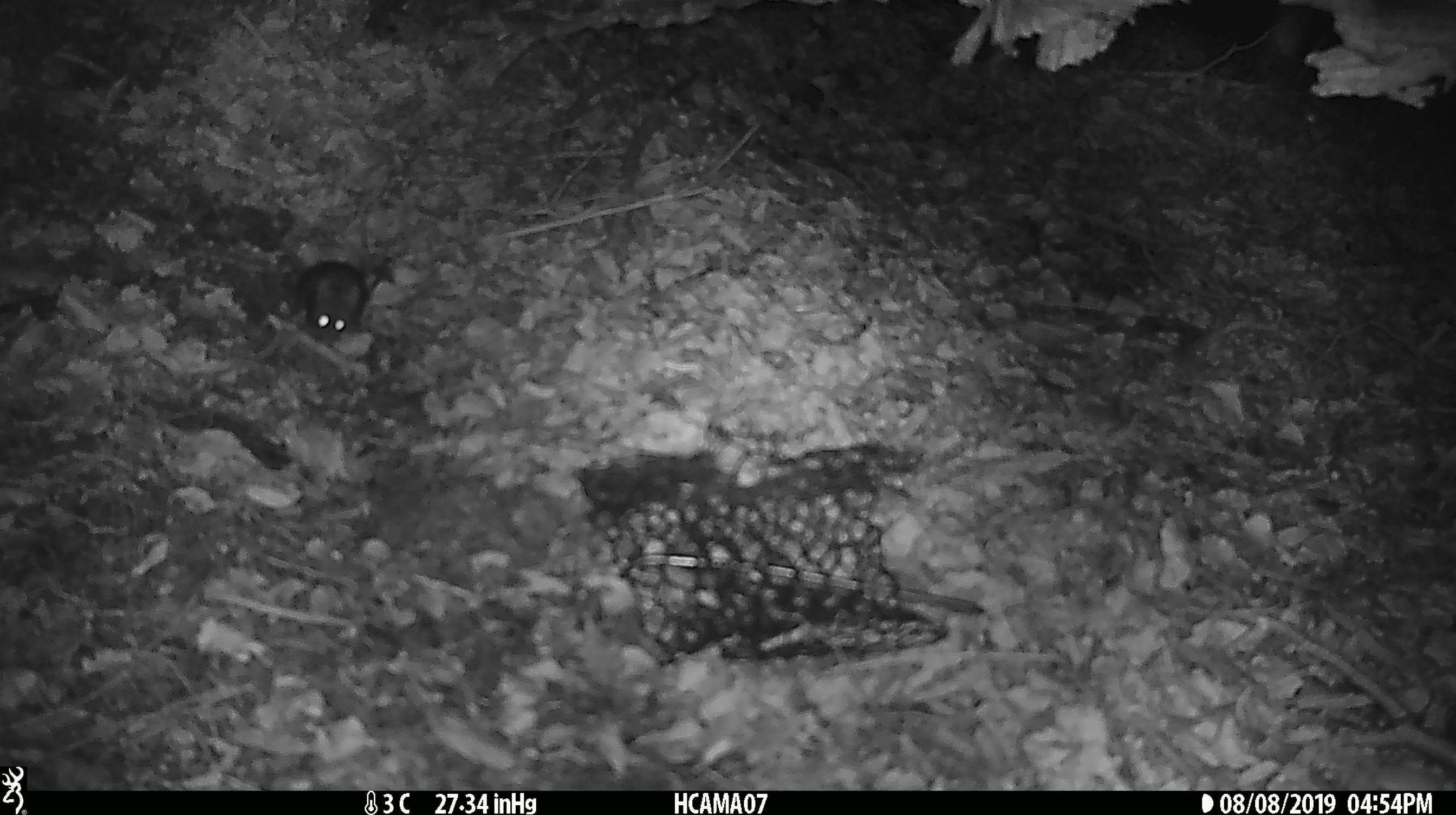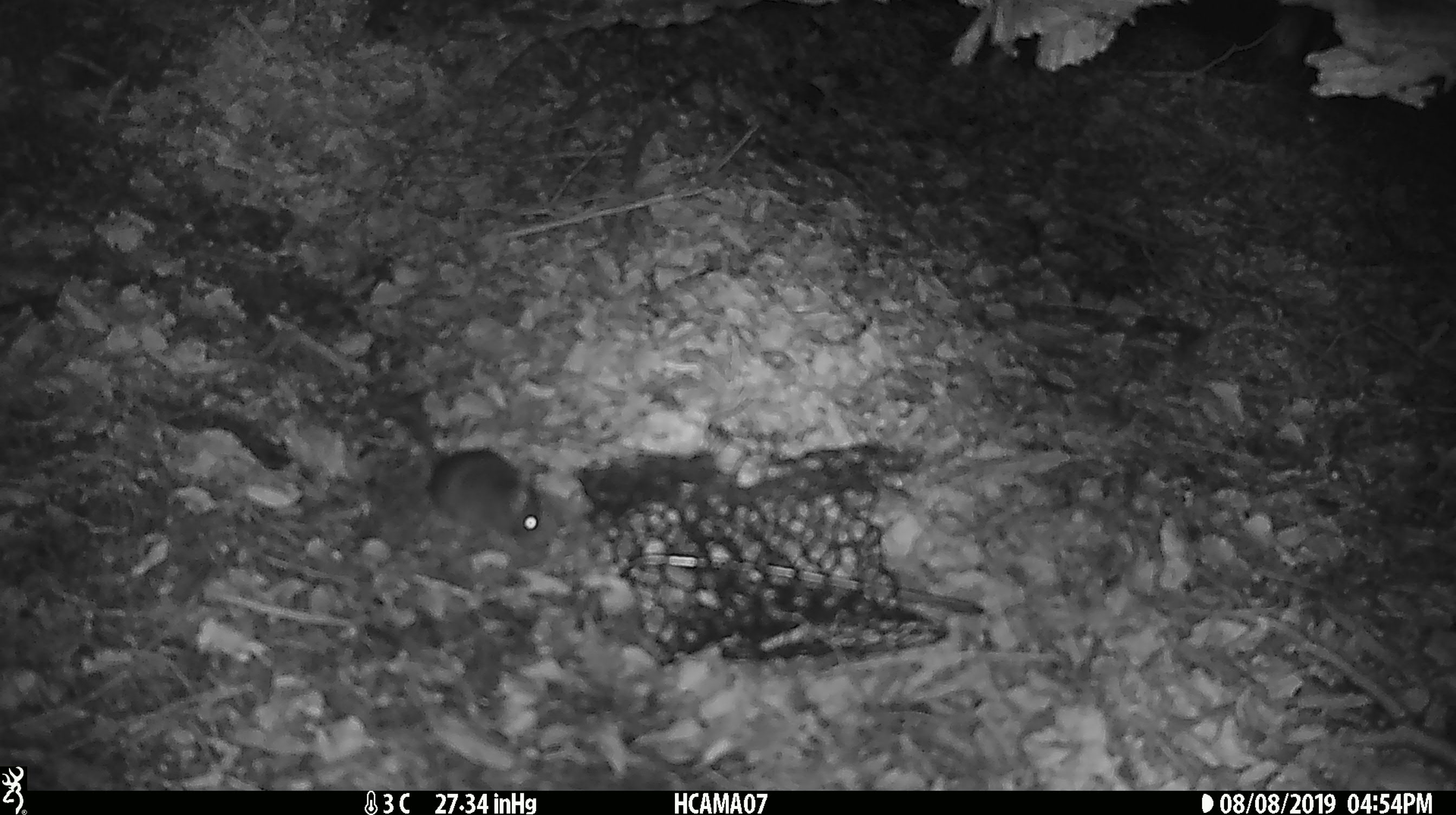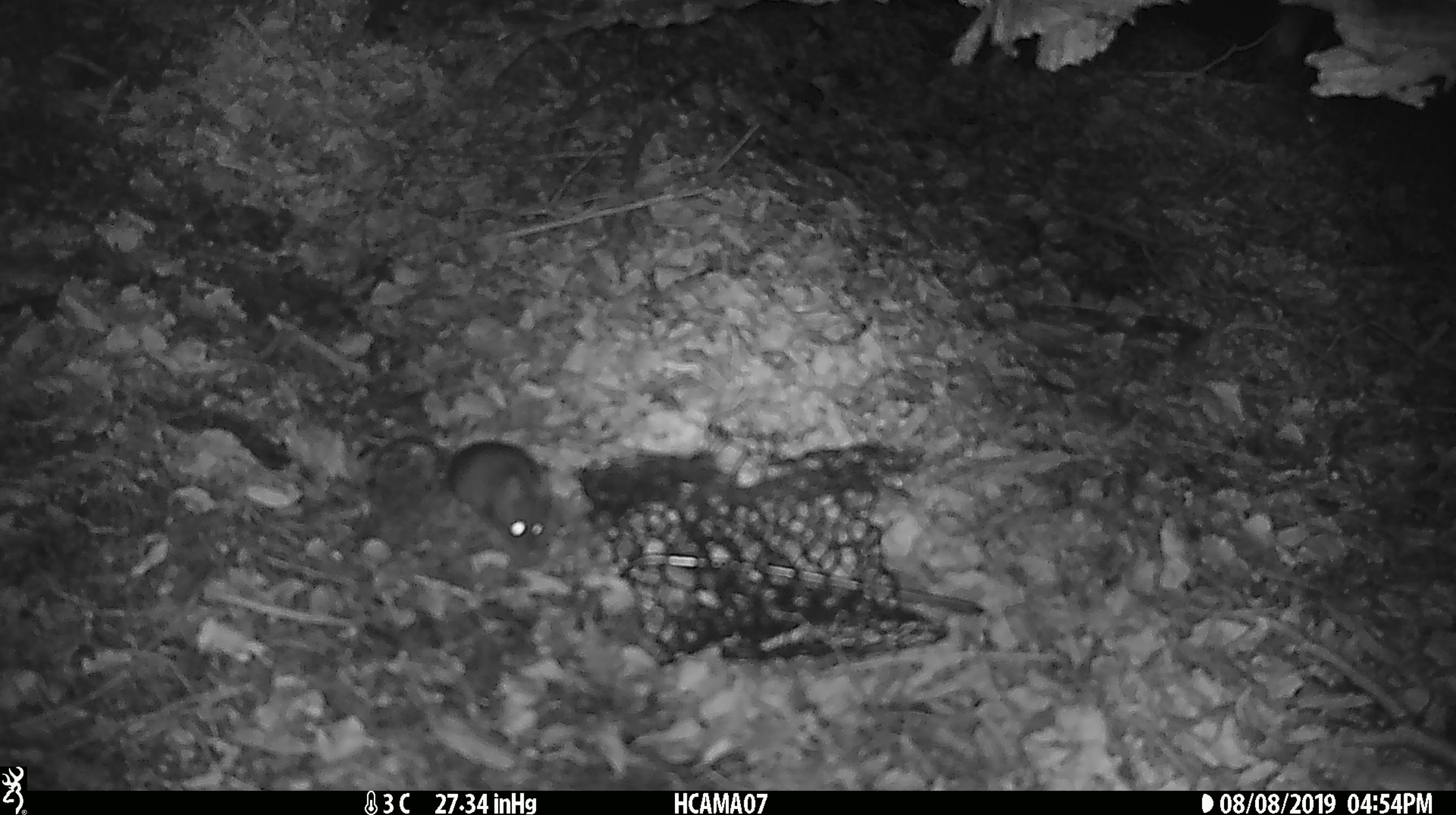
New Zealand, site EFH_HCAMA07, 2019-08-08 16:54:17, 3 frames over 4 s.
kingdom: Animalia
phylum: Chordata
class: Mammalia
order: Rodentia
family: Muridae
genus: Mus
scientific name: Mus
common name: mouse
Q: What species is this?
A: Mouse (Mus).